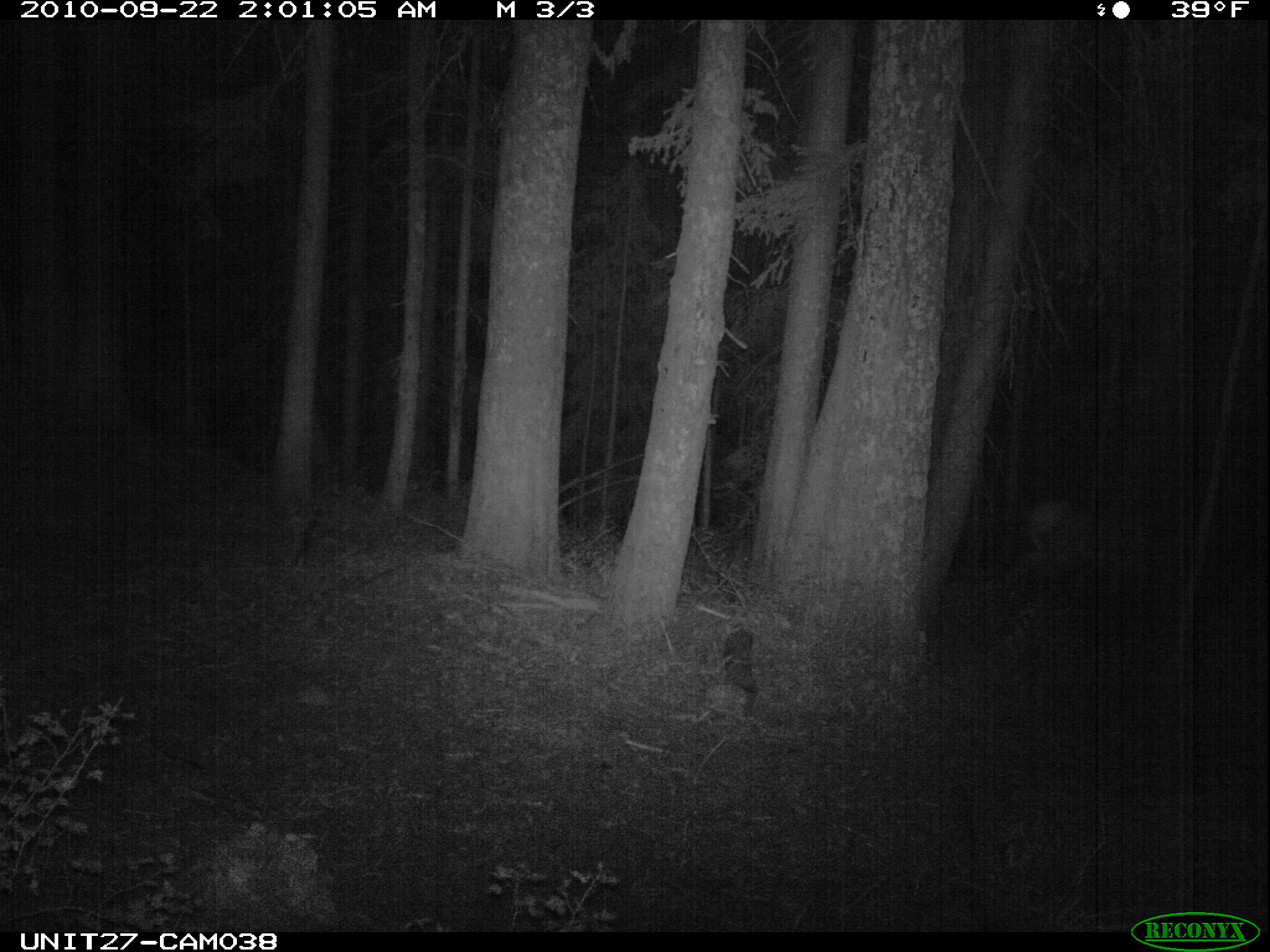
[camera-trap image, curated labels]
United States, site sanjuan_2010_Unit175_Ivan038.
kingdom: Animalia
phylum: Chordata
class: Mammalia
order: Artiodactyla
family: Cervidae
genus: Cervus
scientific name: Cervus elaphus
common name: red deer